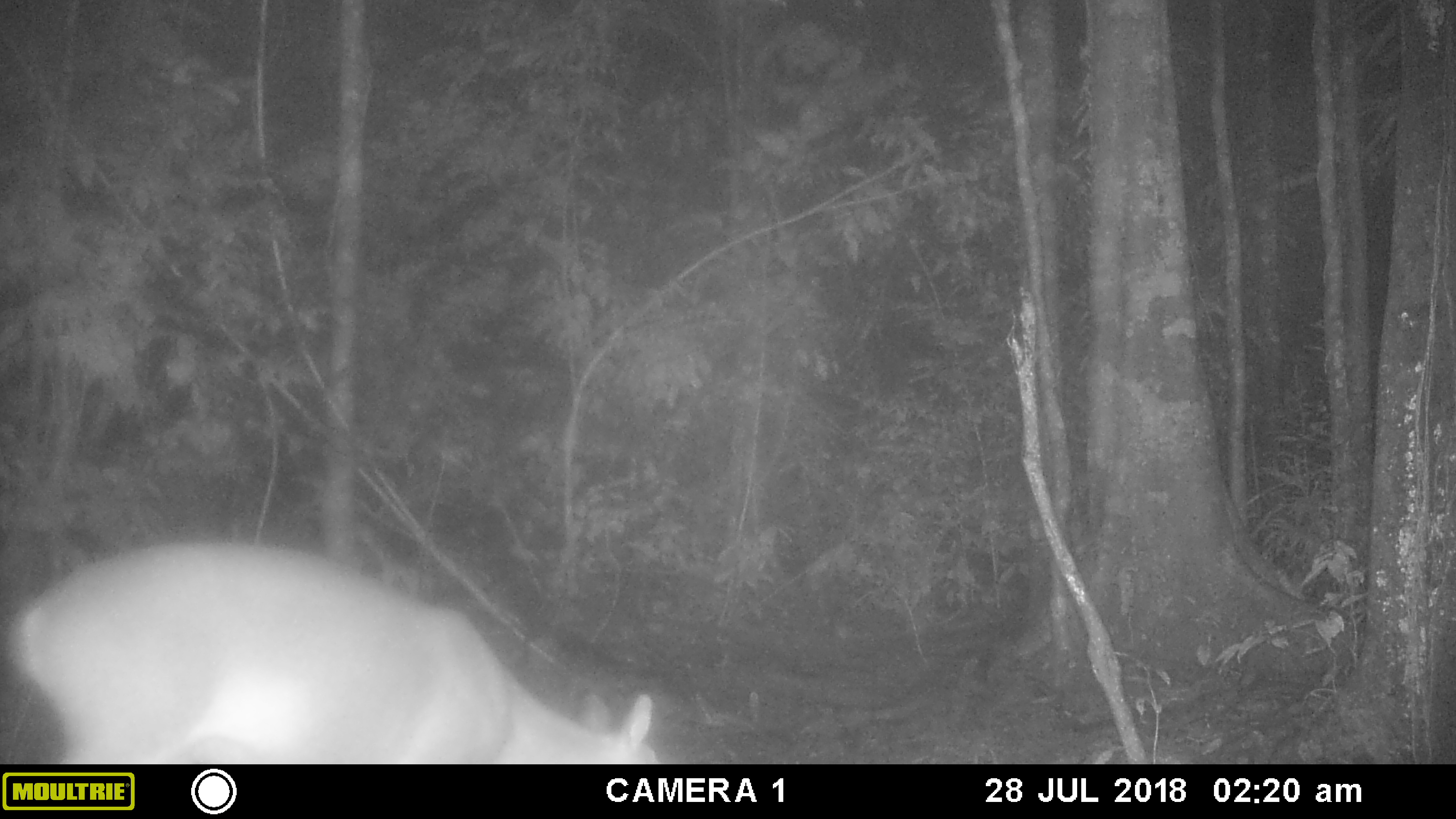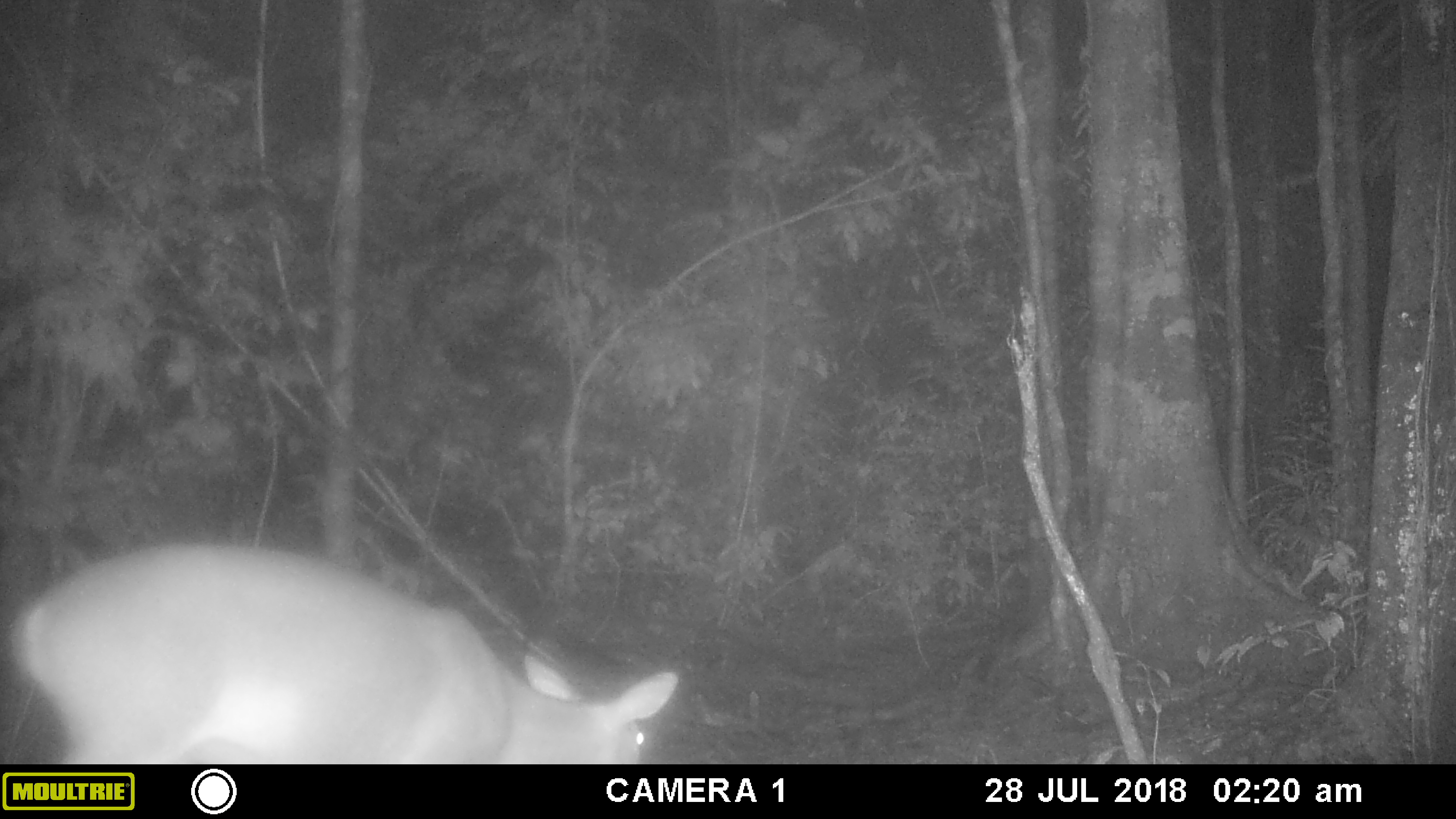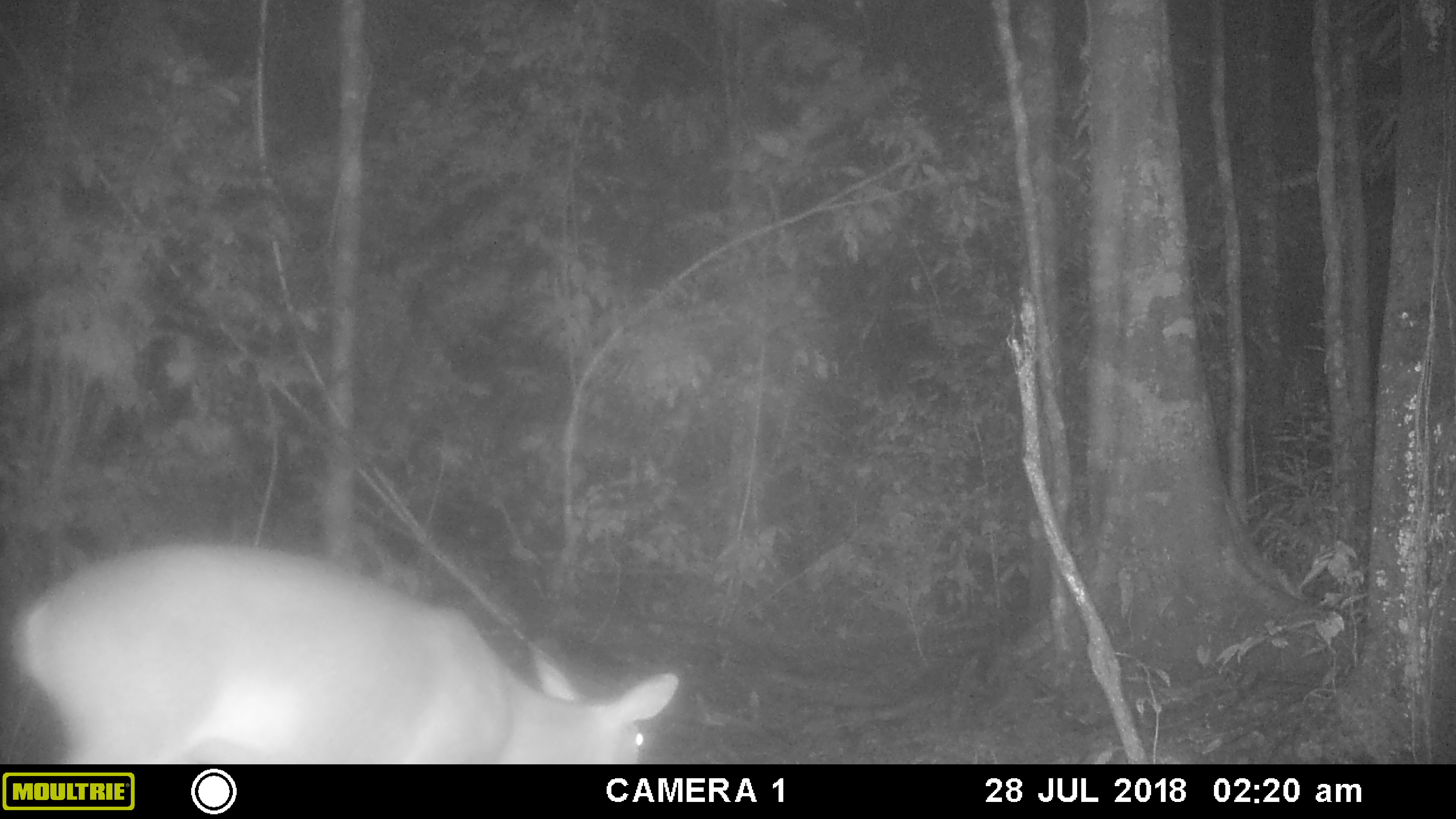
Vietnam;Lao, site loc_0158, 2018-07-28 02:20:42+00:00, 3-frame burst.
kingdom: Animalia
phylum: Chordata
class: Mammalia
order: Artiodactyla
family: Cervidae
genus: Muntiacus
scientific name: Muntiacus vuquangensis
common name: large-antlered muntjac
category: large antlered muntjac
Large antlered muntjac (large-antlered muntjac) (Muntiacus vuquangensis). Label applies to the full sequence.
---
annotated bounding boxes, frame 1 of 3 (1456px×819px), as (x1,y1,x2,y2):
large antlered muntjac: (1,544,653,761)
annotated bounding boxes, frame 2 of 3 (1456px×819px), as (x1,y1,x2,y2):
large antlered muntjac: (14,544,679,761)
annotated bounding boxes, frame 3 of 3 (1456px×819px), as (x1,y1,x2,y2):
large antlered muntjac: (18,544,679,761)